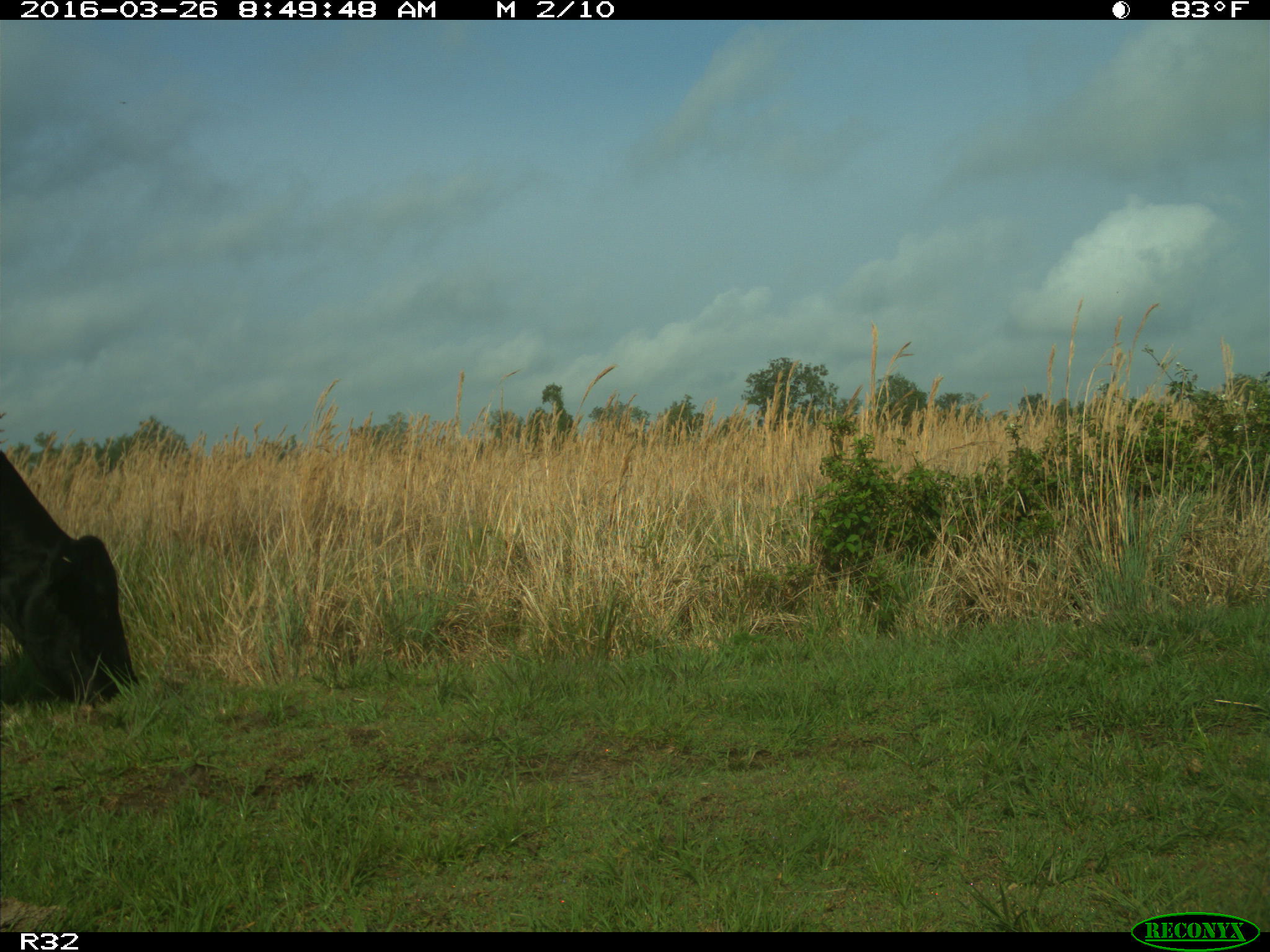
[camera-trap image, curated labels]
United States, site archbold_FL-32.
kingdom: Animalia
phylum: Chordata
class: Mammalia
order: Artiodactyla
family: Bovidae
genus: Bos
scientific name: Bos taurus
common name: domestic cow